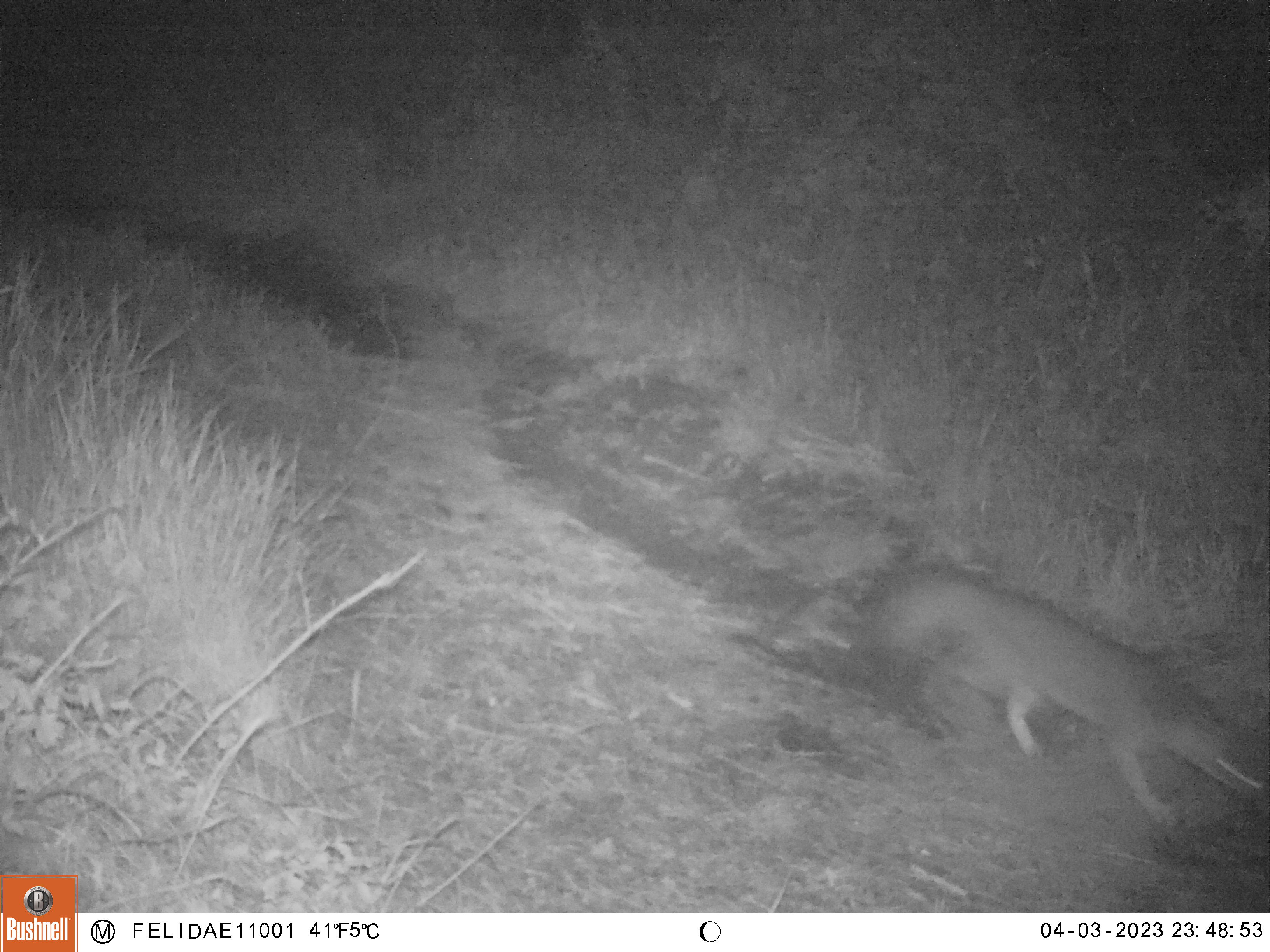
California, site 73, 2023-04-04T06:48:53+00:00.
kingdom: Animalia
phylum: Chordata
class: Mammalia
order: Carnivora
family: Canidae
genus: Urocyon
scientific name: Urocyon cinereoargenteus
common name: gray fox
Gray fox (Urocyon cinereoargenteus).